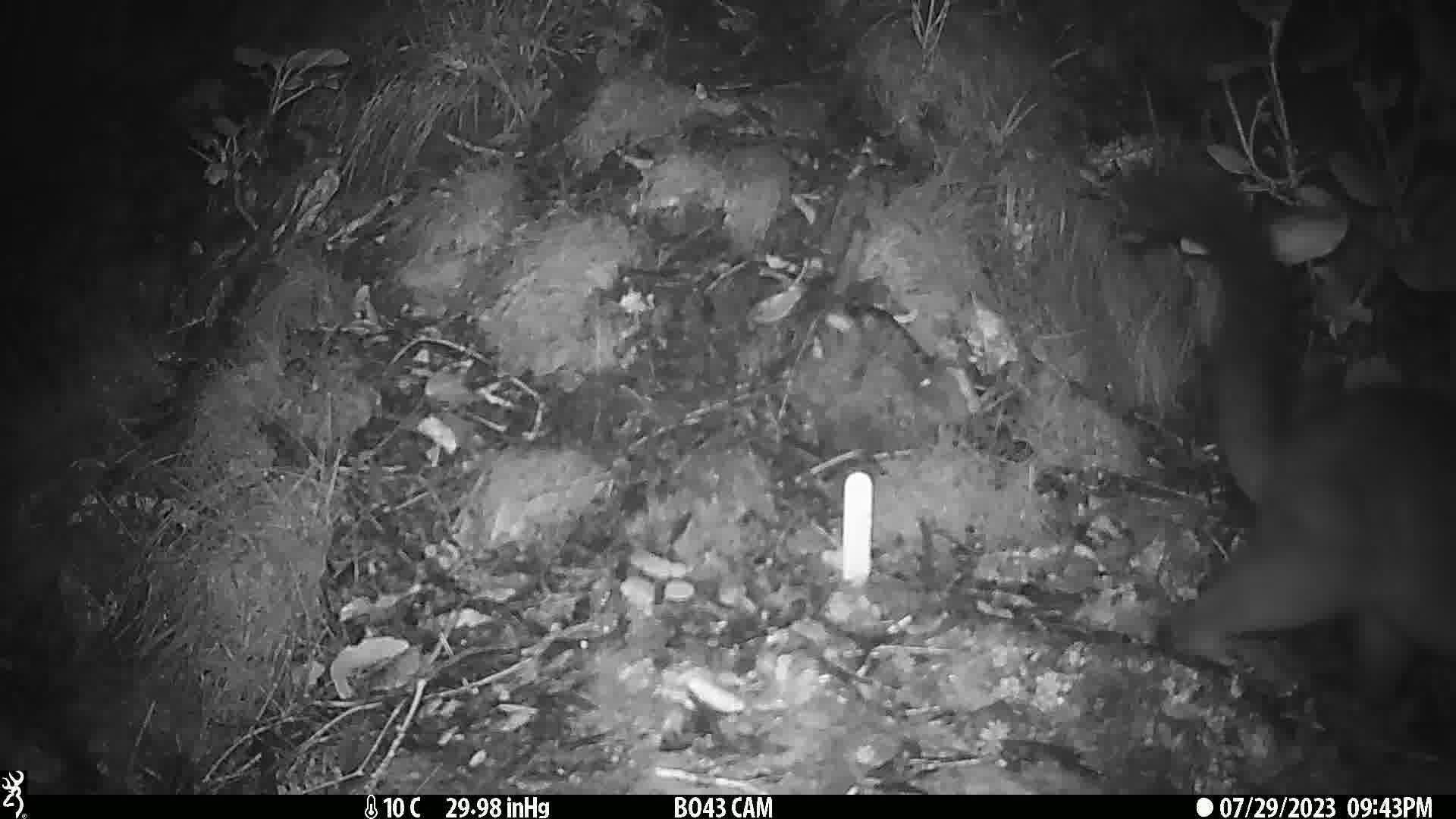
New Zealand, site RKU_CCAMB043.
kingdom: Animalia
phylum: Chordata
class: Mammalia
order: Diprotodontia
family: Phalangeridae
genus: Trichosurus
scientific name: Trichosurus vulpecula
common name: common brushtail possum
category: possum